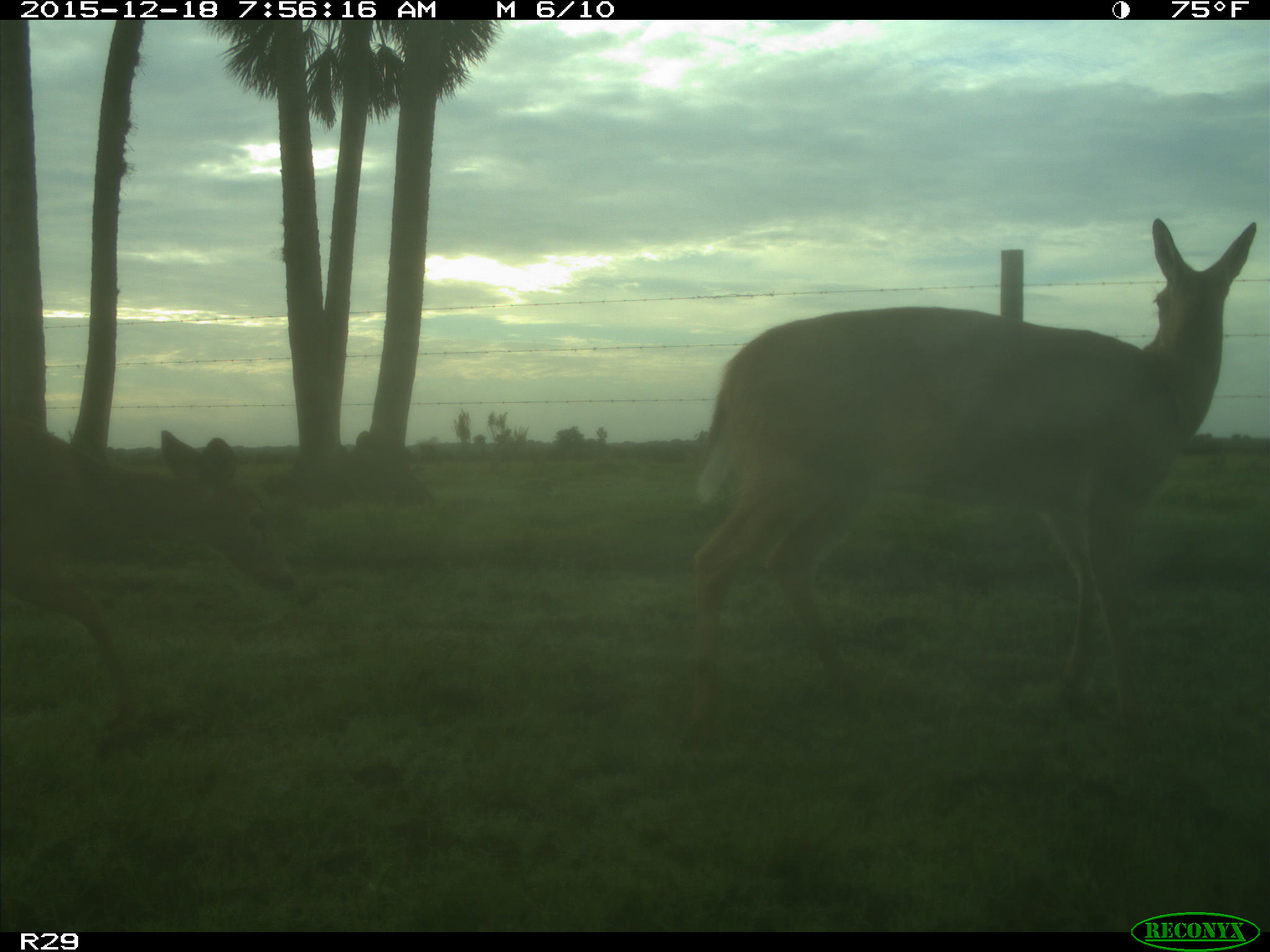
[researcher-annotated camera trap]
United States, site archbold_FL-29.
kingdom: Animalia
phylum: Chordata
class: Mammalia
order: Artiodactyla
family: Cervidae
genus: Odocoileus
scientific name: Odocoileus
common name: deer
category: unidentified deer